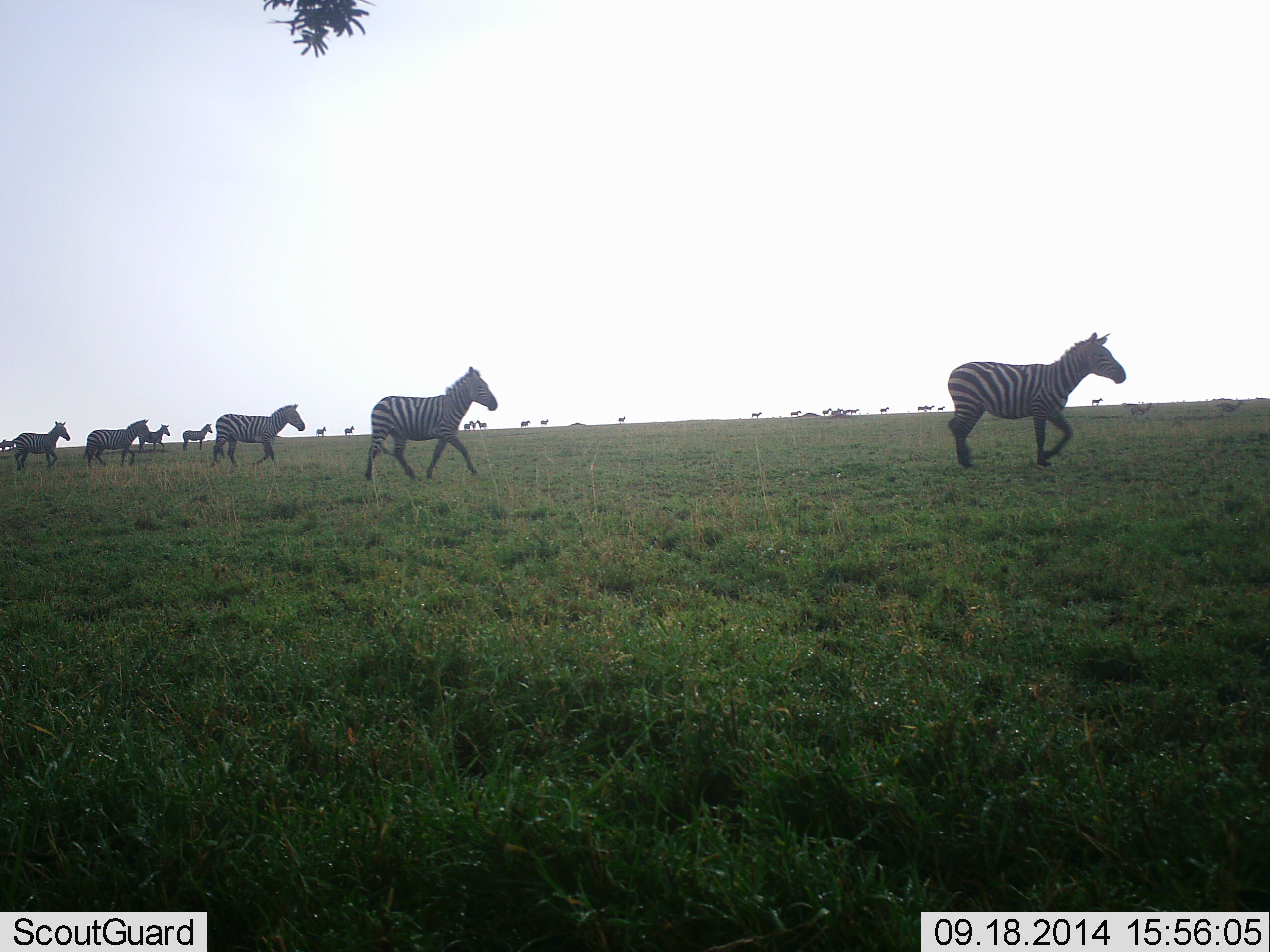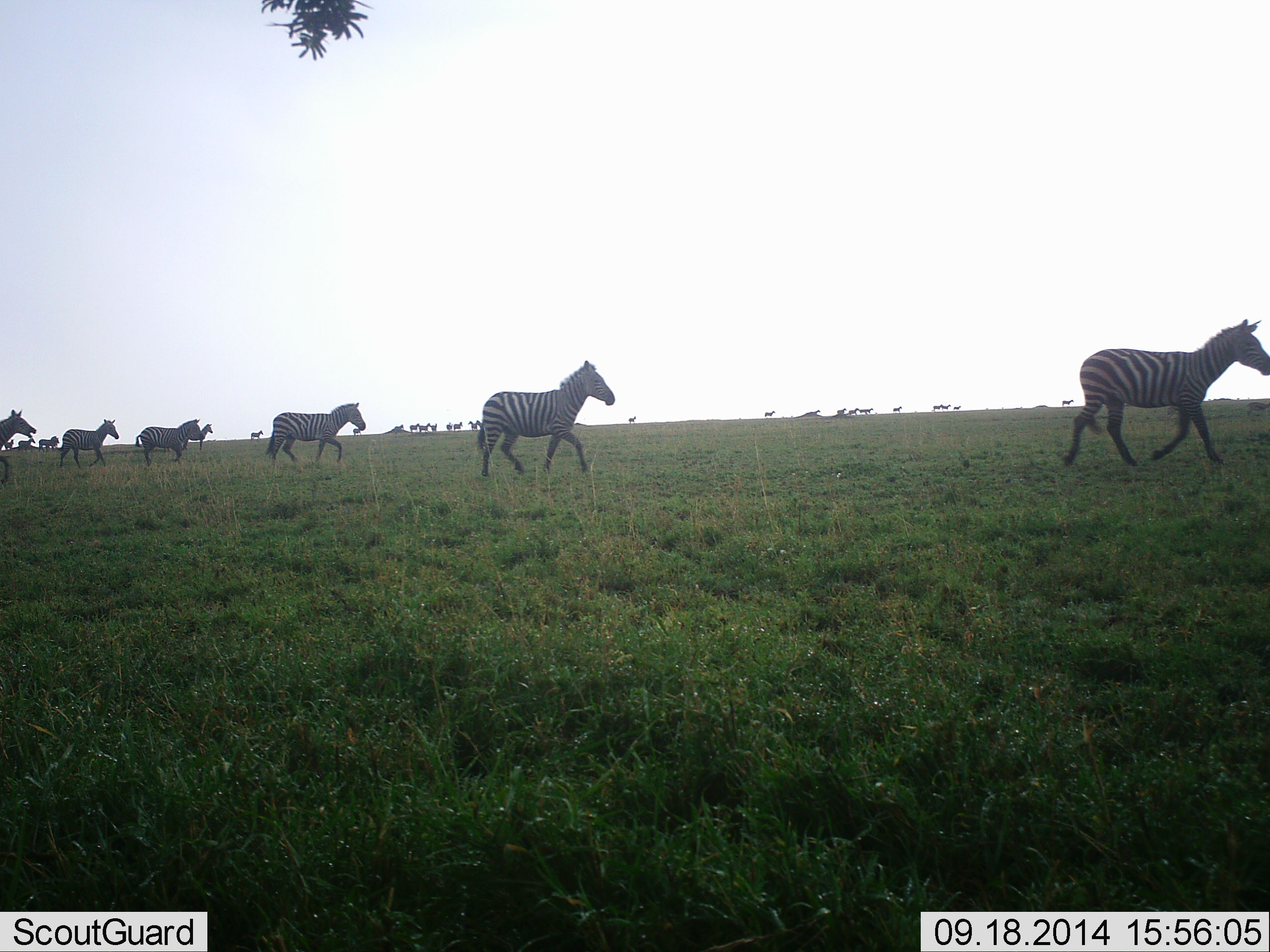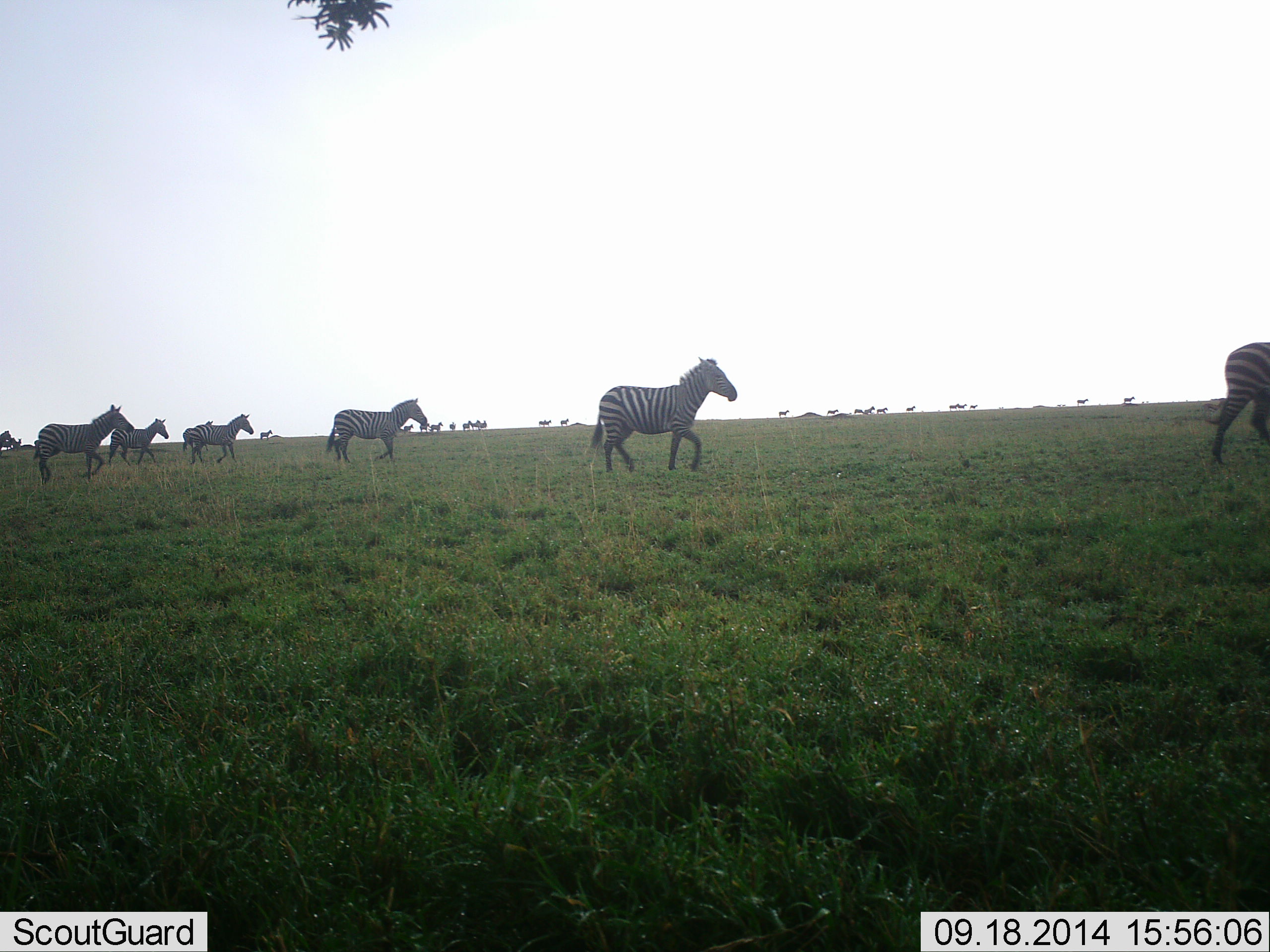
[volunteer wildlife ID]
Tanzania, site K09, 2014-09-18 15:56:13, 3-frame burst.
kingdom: Animalia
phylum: Chordata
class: Mammalia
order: Perissodactyla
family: Equidae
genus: Equus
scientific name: Equus quagga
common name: plains zebra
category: zebra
Zebra (plains zebra) (Equus quagga), count 11-50. Behavior (volunteer vote fractions): standing 10%, resting 0%, moving 100%, interacting 0%. Young present (vote fraction): 0%. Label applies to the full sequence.